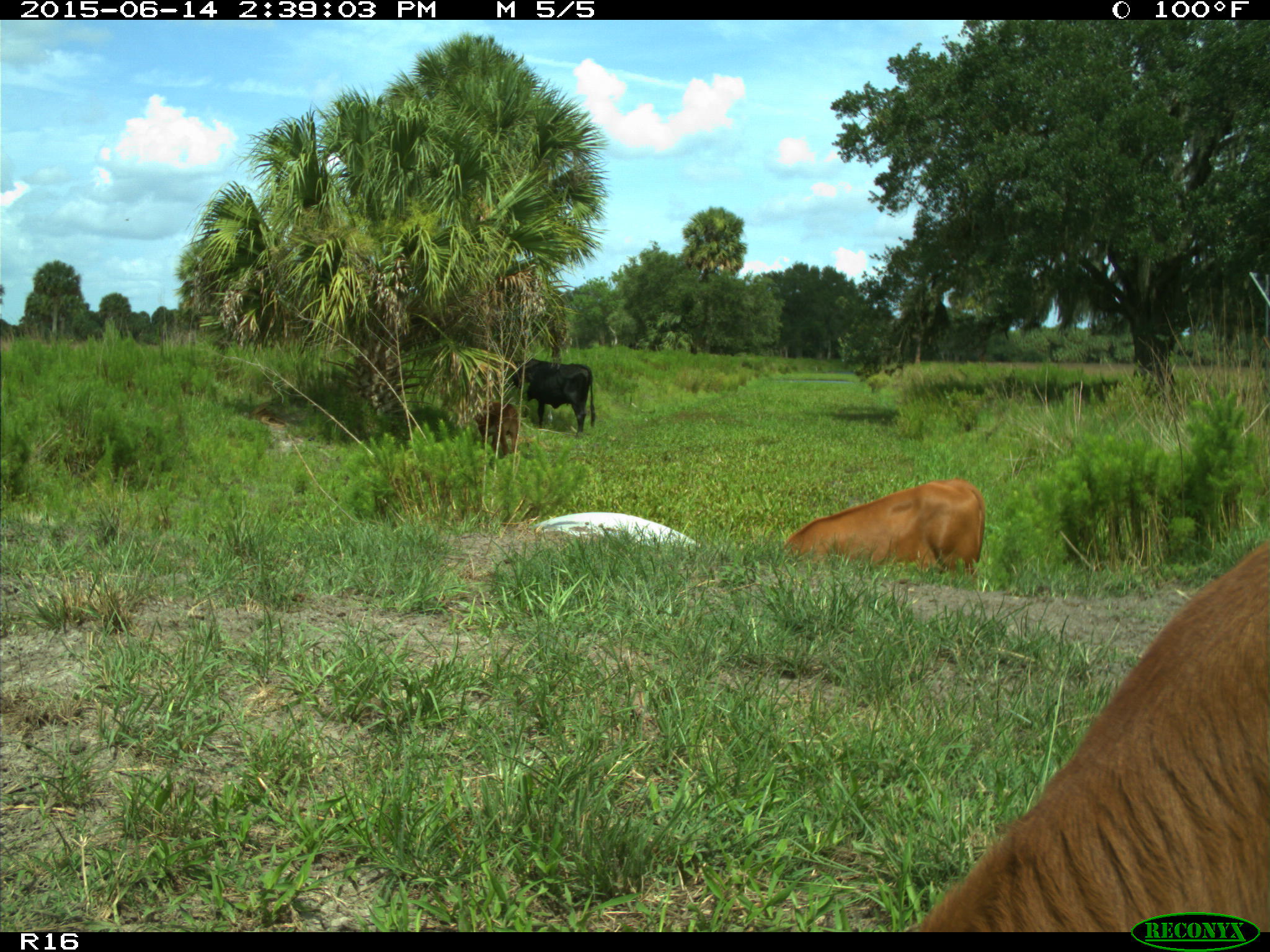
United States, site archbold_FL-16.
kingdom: Animalia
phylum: Chordata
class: Mammalia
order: Artiodactyla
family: Bovidae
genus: Bos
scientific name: Bos taurus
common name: domestic cow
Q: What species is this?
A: Bos taurus (domestic cow).